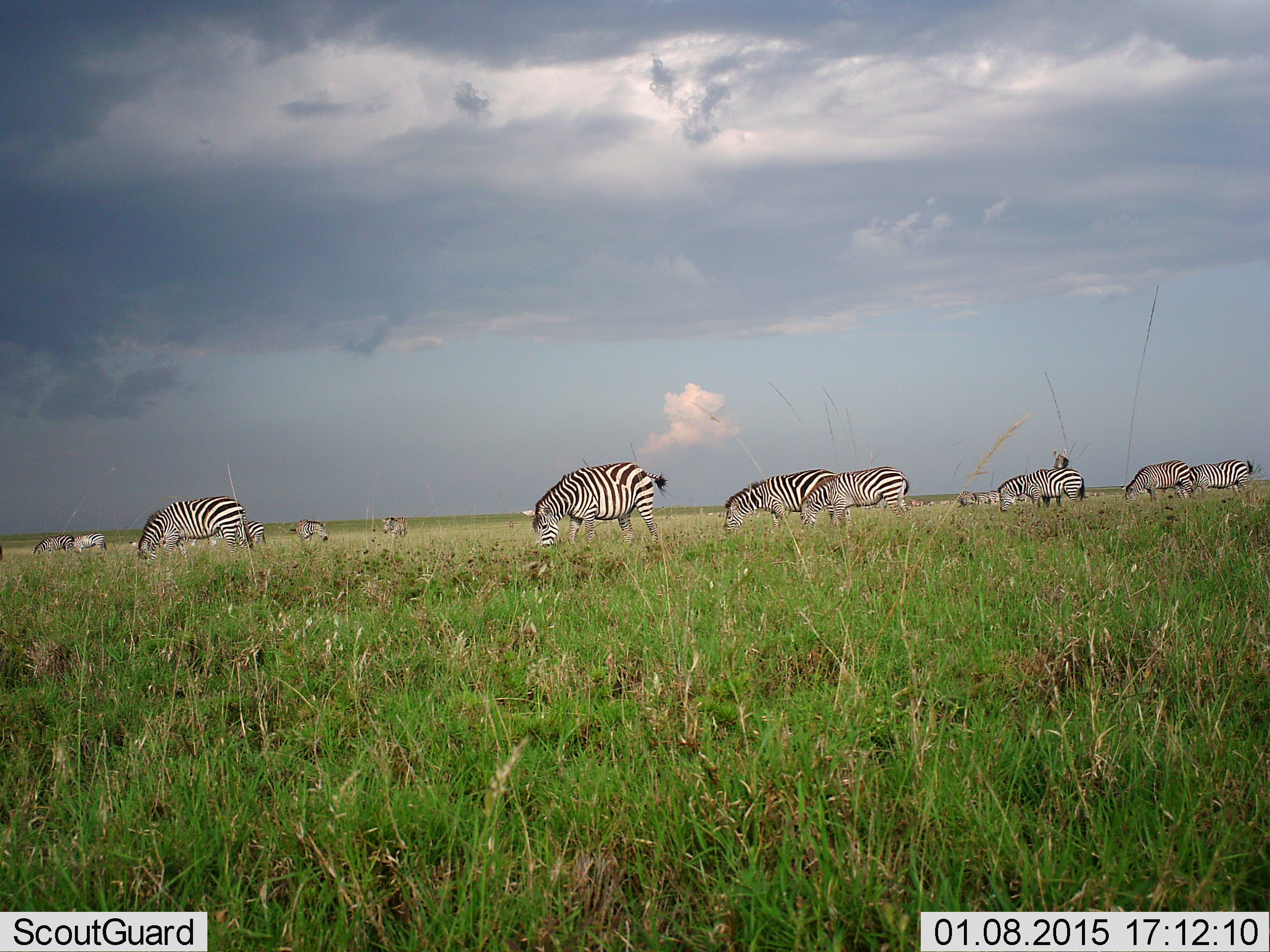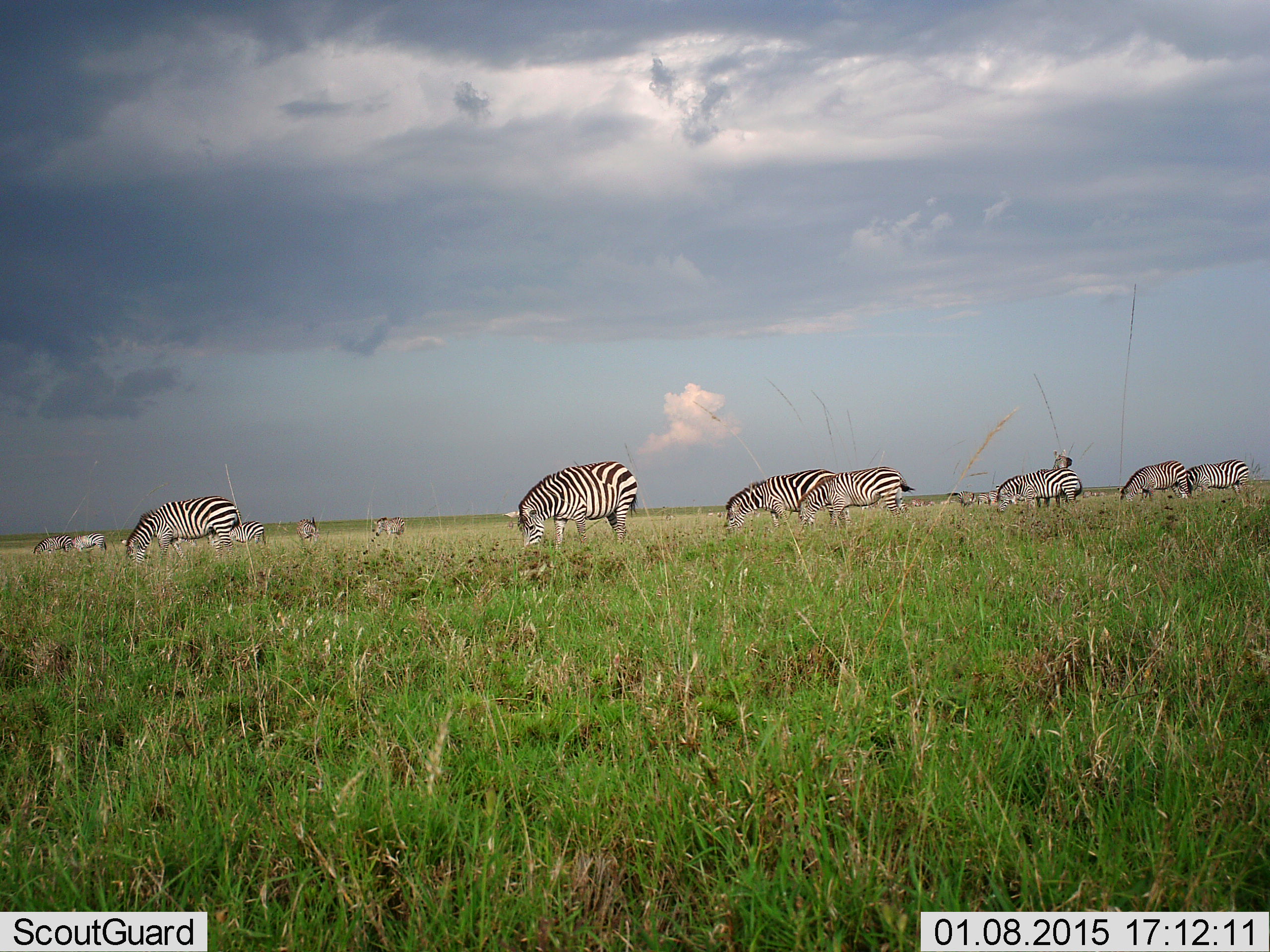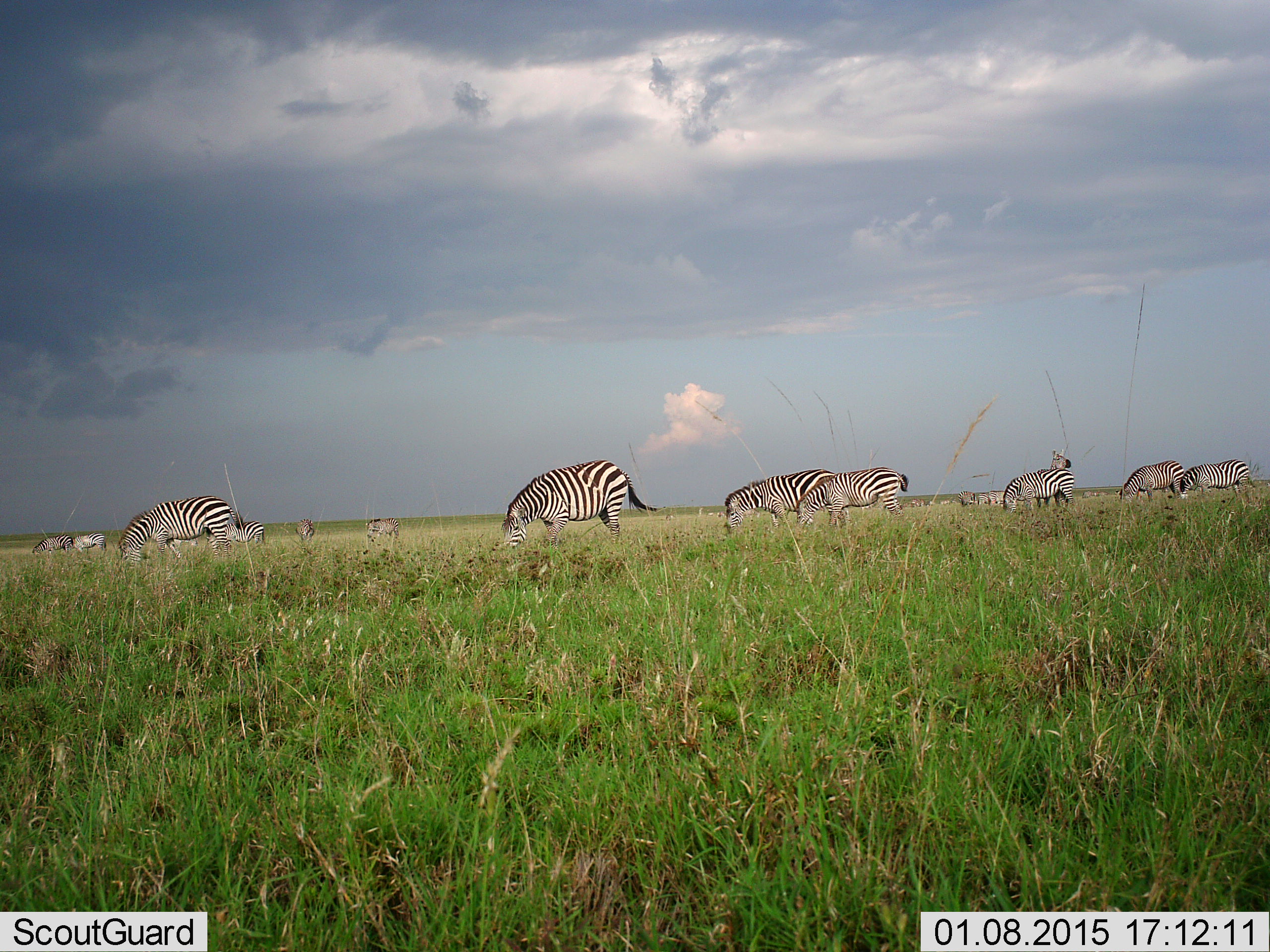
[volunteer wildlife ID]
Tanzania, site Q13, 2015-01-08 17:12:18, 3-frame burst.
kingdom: Animalia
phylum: Chordata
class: Mammalia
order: Perissodactyla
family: Equidae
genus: Equus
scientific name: Equus quagga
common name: plains zebra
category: zebra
Zebra (plains zebra) (Equus quagga), count 11-50. Behavior (volunteer vote fractions): standing 50%, resting 20%, moving 40%, interacting 10%. Young present (vote fraction): 0%. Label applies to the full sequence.